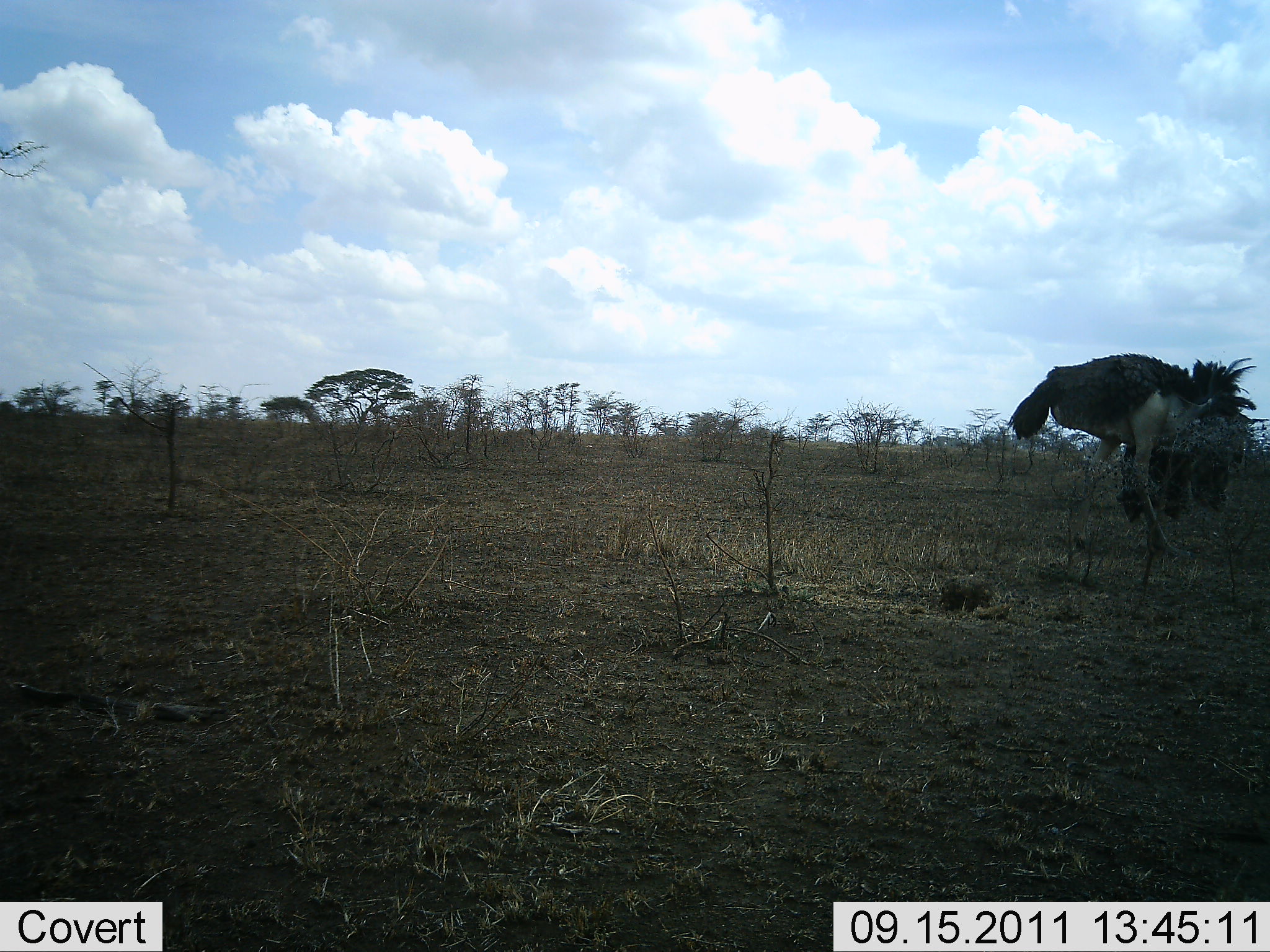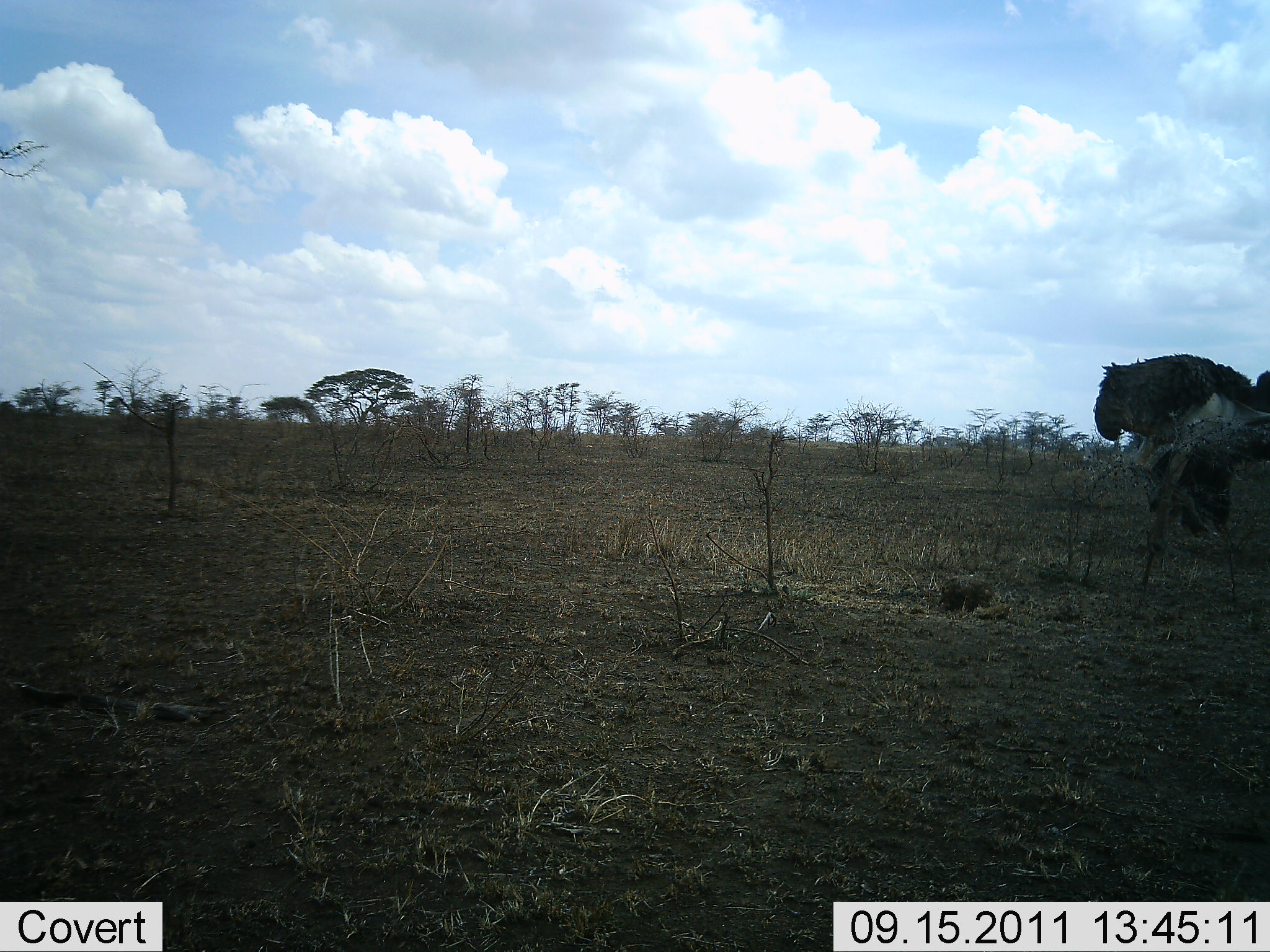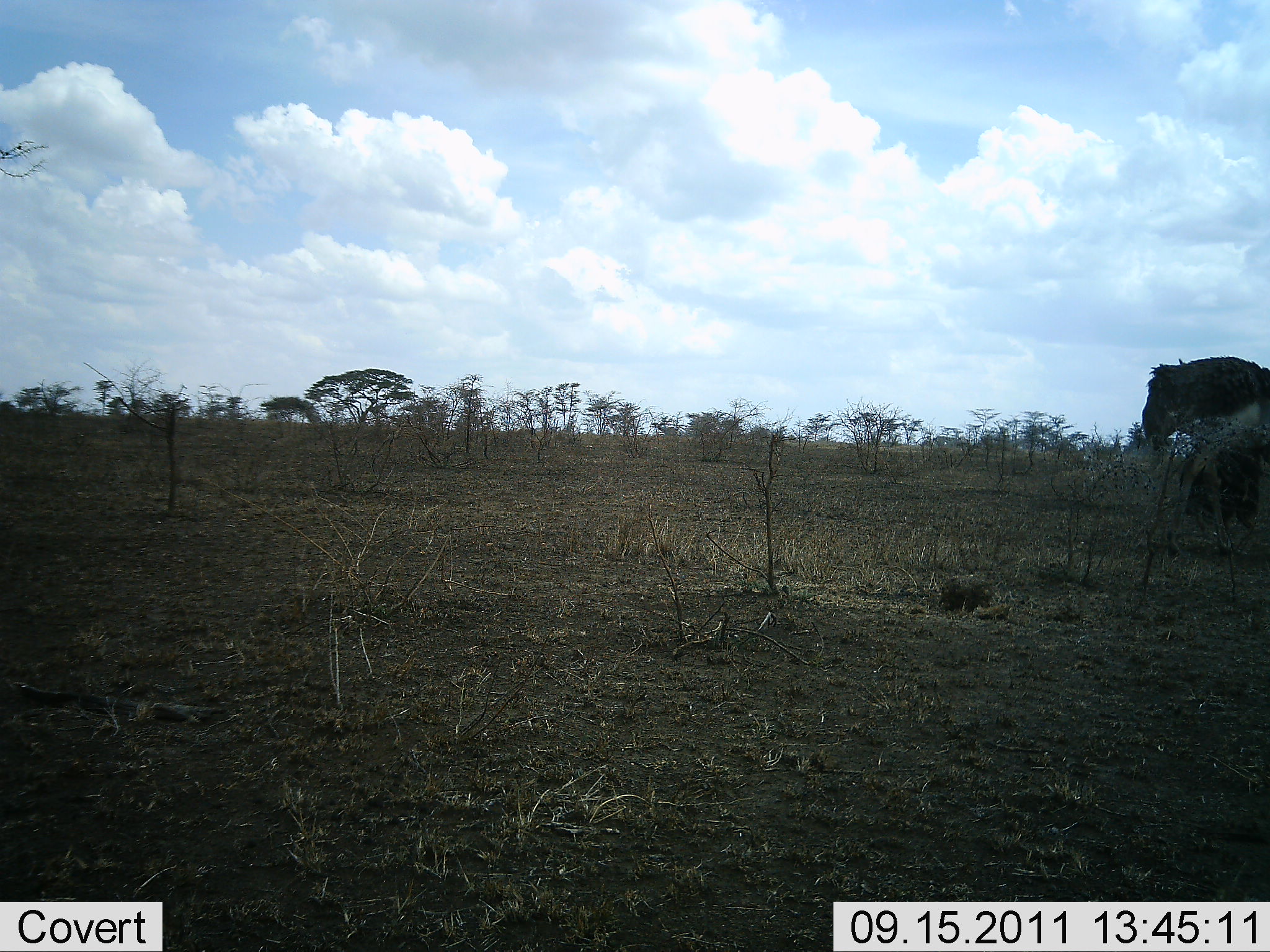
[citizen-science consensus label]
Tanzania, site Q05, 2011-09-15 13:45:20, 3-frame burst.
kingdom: Animalia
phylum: Chordata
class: Aves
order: Struthioniformes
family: Struthionidae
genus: Struthio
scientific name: Struthio camelus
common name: ostrich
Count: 1.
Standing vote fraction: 30%.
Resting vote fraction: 0%.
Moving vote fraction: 70%.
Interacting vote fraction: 0%.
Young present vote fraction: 0%.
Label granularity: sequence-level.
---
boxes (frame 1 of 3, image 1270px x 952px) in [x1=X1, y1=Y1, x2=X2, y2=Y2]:
animal: [x1=1002, y1=349, x2=1255, y2=560]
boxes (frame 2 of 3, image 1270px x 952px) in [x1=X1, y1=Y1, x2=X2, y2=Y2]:
animal: [x1=1093, y1=353, x2=1270, y2=593]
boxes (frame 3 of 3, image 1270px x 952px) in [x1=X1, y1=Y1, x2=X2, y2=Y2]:
animal: [x1=1136, y1=355, x2=1270, y2=611]